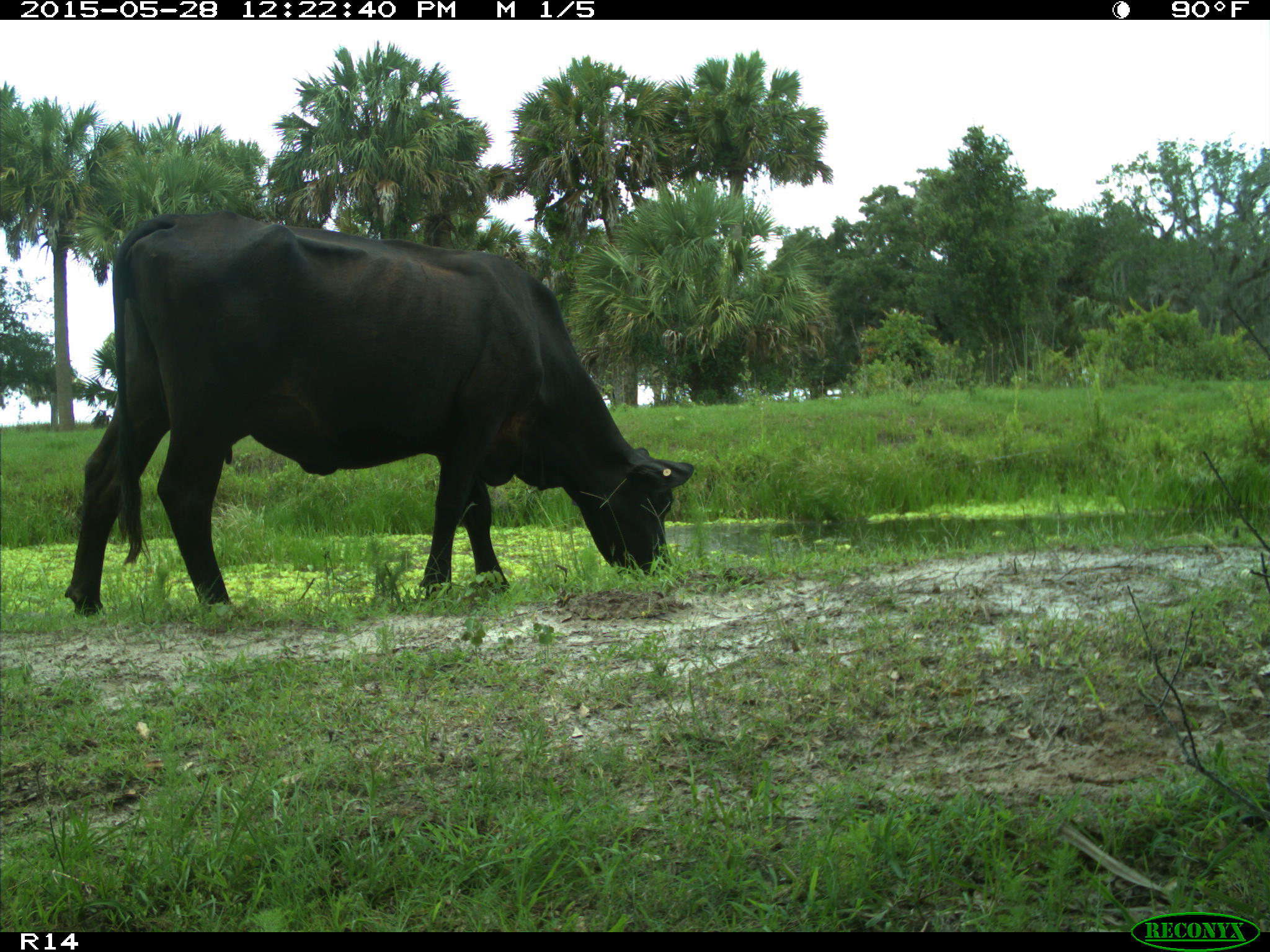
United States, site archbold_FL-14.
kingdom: Animalia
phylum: Chordata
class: Mammalia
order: Artiodactyla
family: Bovidae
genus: Bos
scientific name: Bos taurus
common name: domestic cow